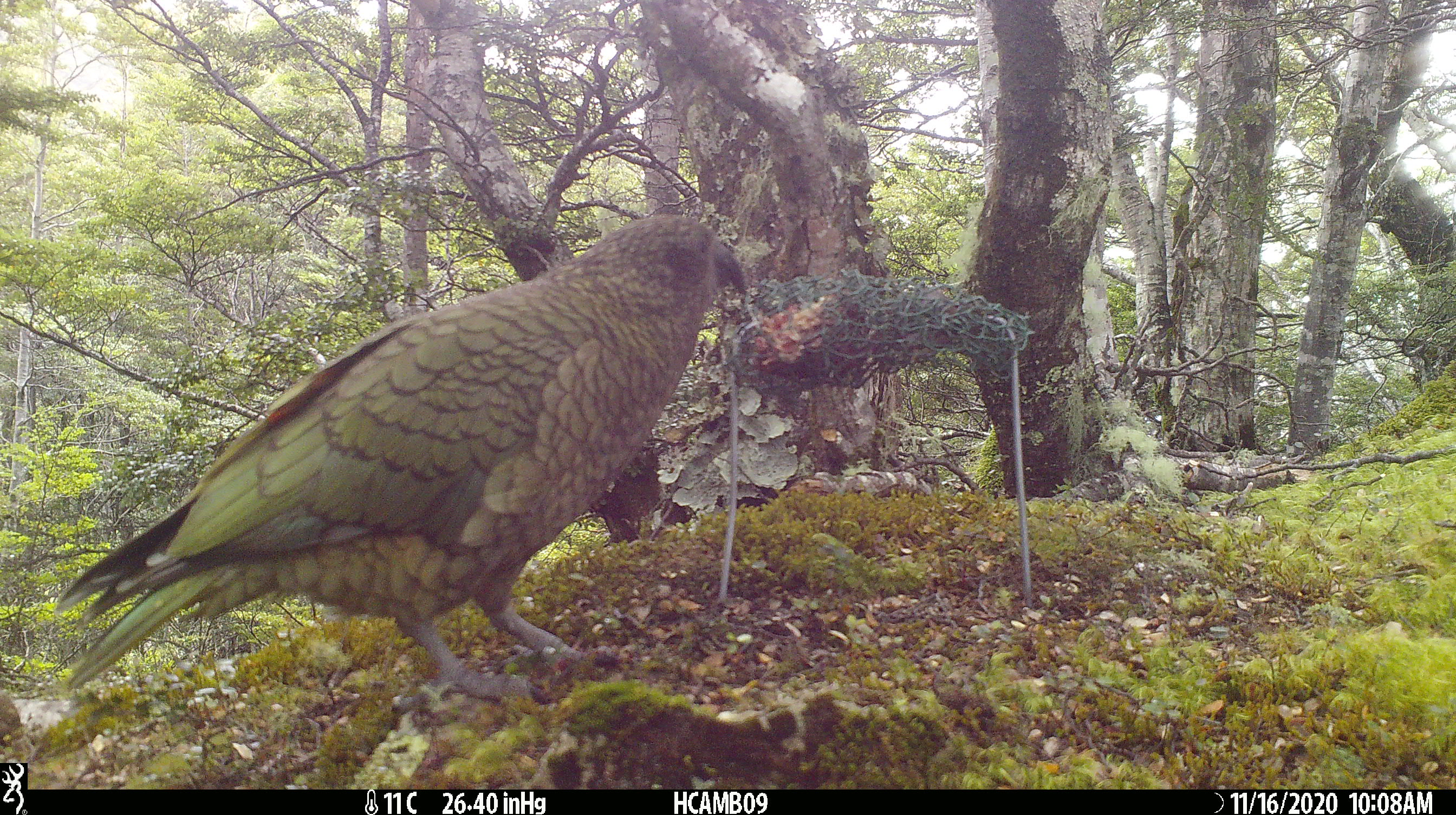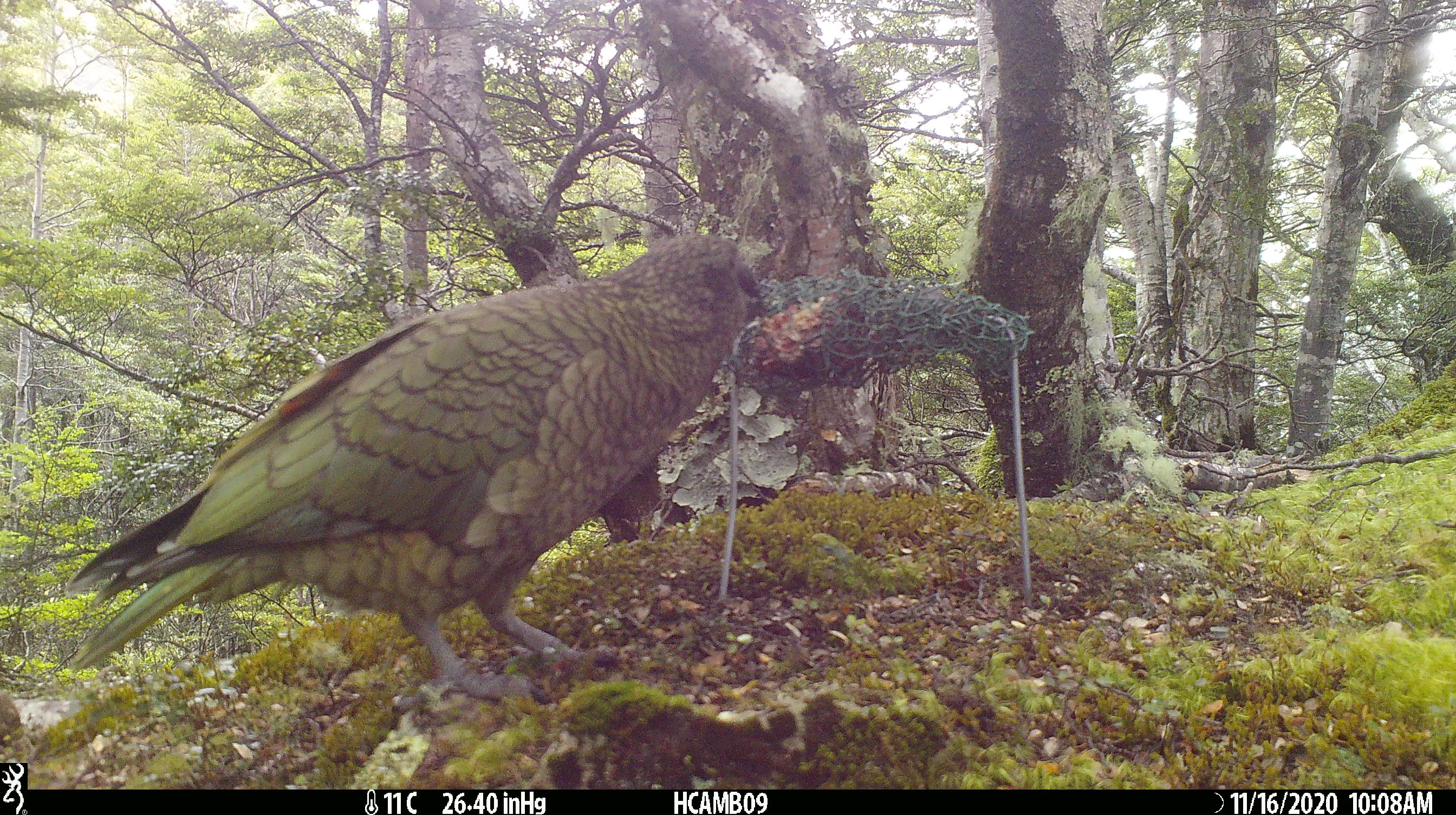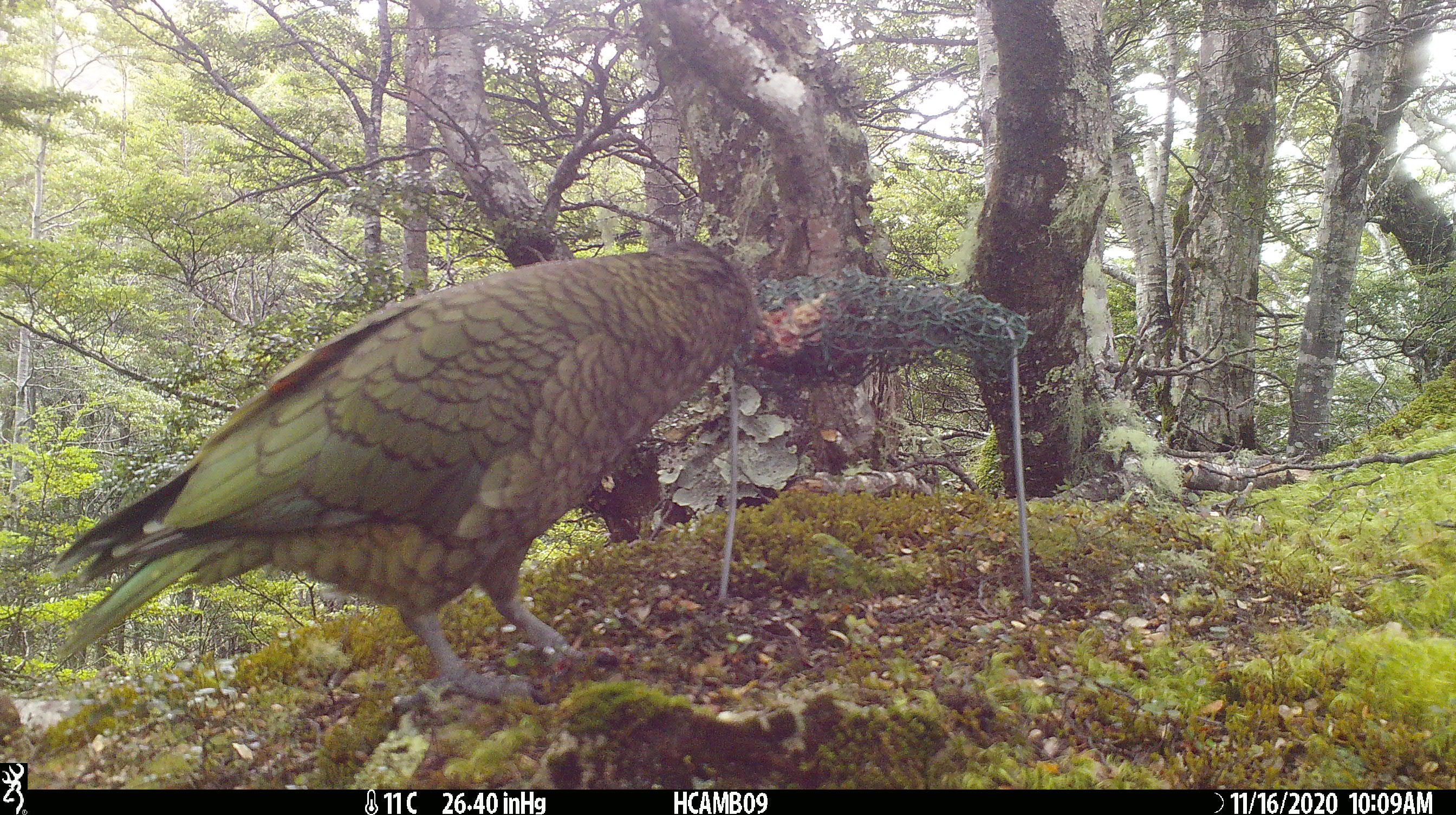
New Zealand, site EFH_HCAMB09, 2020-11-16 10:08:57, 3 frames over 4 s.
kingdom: Animalia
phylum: Chordata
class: Aves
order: Psittaciformes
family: Strigopidae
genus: Nestor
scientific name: Nestor notabilis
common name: kea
Kea (Nestor notabilis).